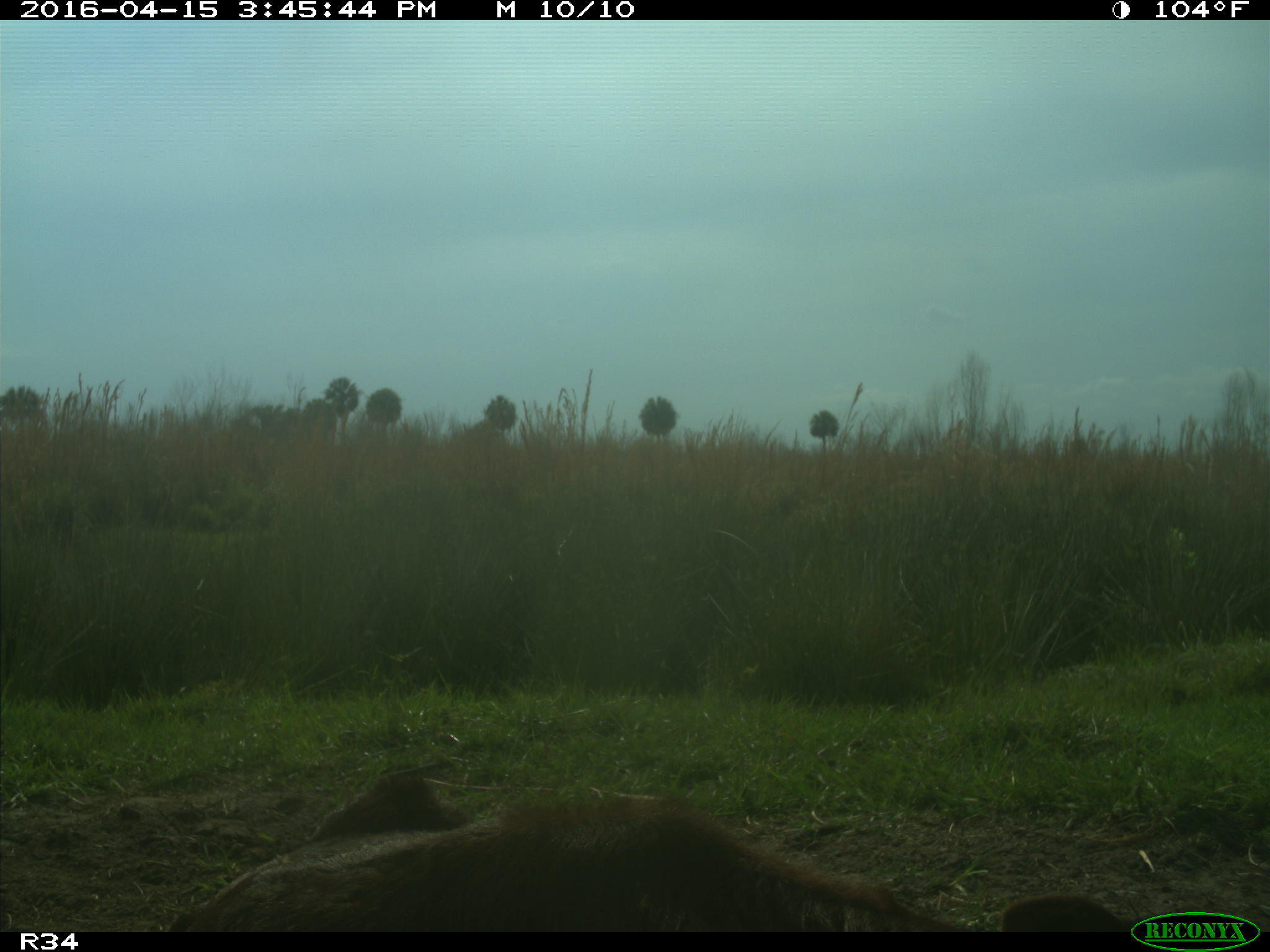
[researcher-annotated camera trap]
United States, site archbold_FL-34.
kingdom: Animalia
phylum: Chordata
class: Mammalia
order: Artiodactyla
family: Bovidae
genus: Bos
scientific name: Bos taurus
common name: domestic cow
Bos taurus (domestic cow).